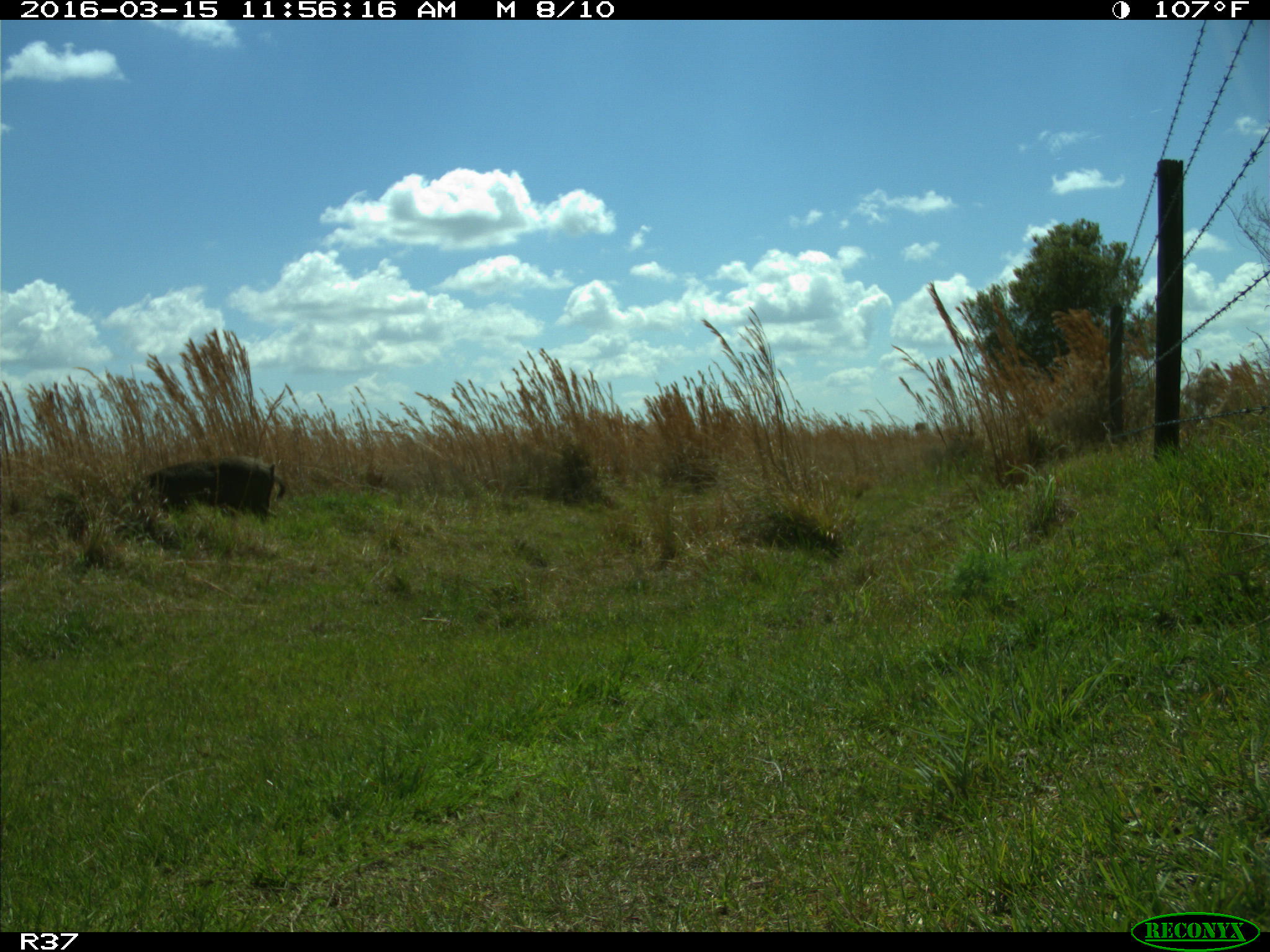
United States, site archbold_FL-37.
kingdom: Animalia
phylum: Chordata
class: Mammalia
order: Artiodactyla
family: Suidae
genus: Sus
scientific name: Sus scrofa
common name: wild boar